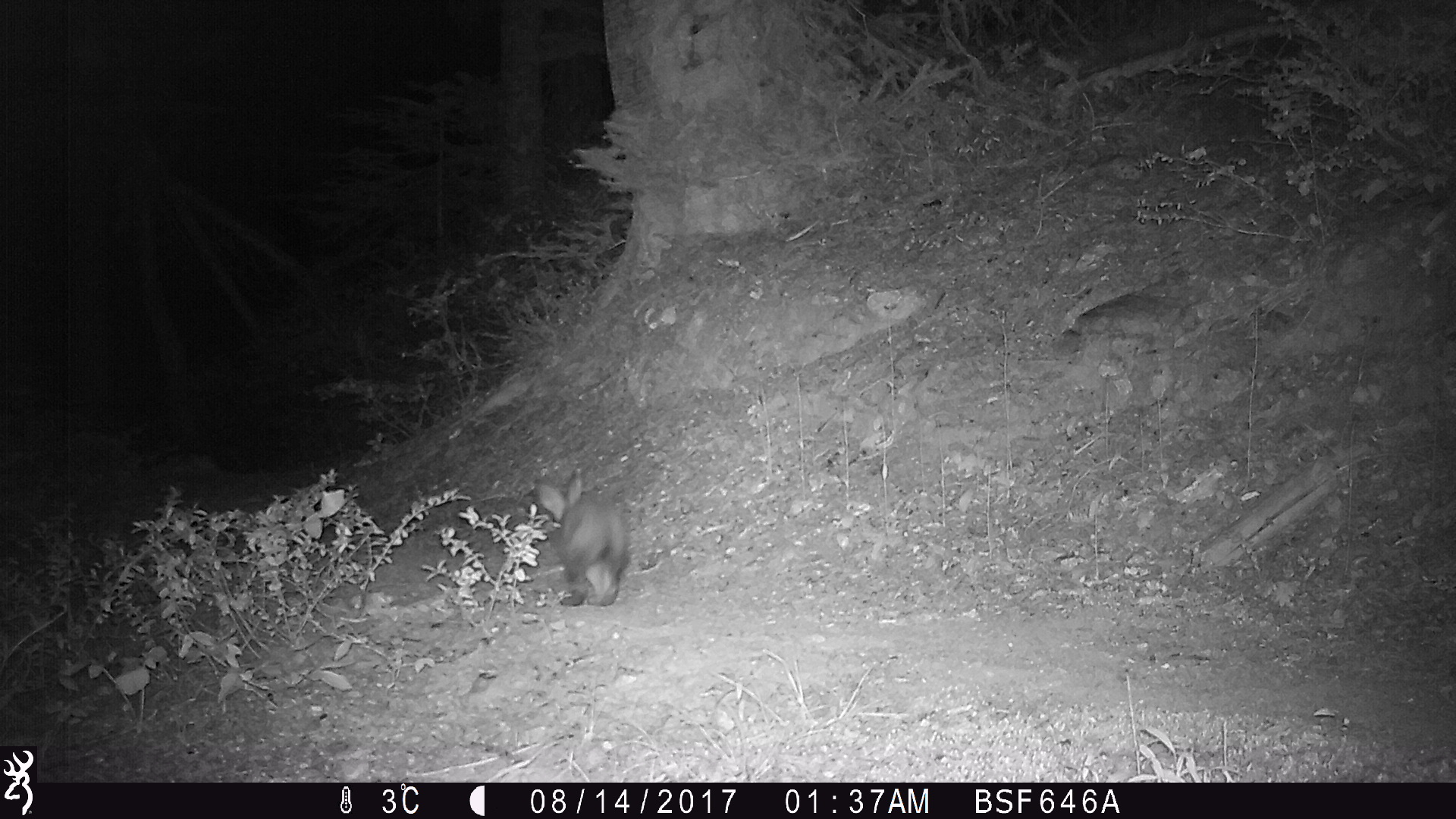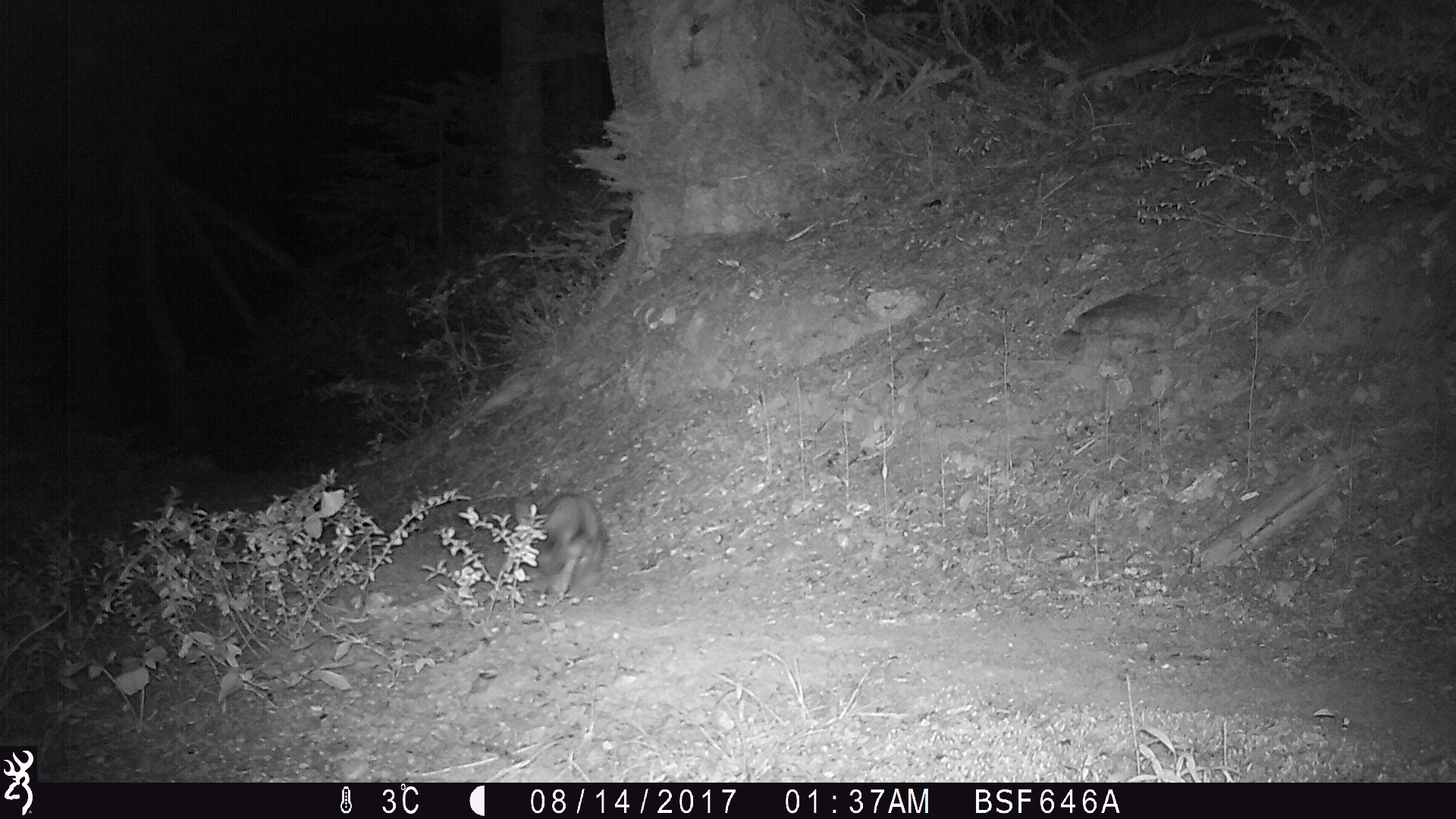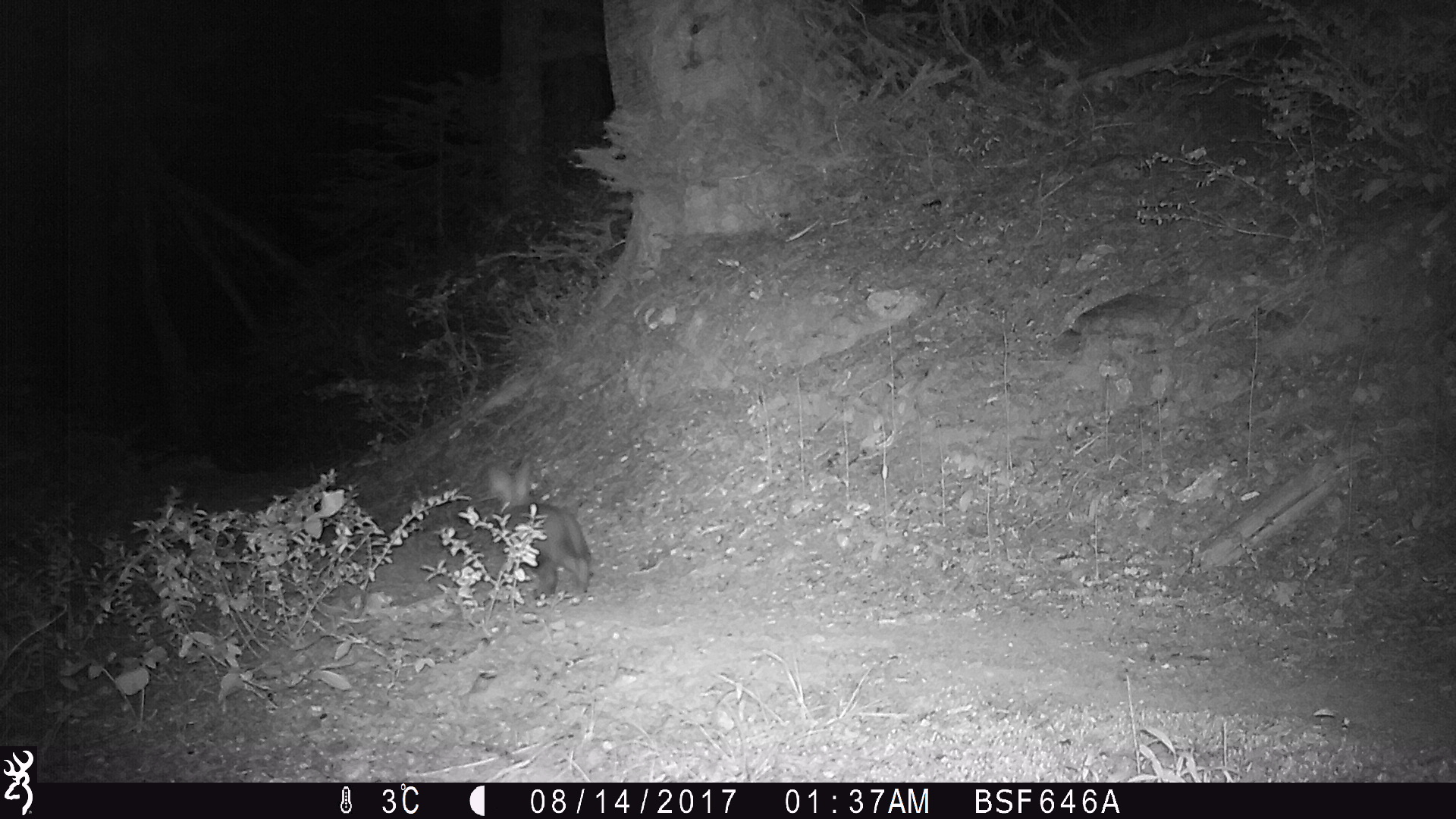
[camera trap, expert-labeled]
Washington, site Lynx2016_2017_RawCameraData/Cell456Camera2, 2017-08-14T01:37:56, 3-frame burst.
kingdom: Animalia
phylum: Chordata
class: Mammalia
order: Lagomorpha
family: Leporidae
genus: Lepus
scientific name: Lepus americanus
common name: snowshoe hare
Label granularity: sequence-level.